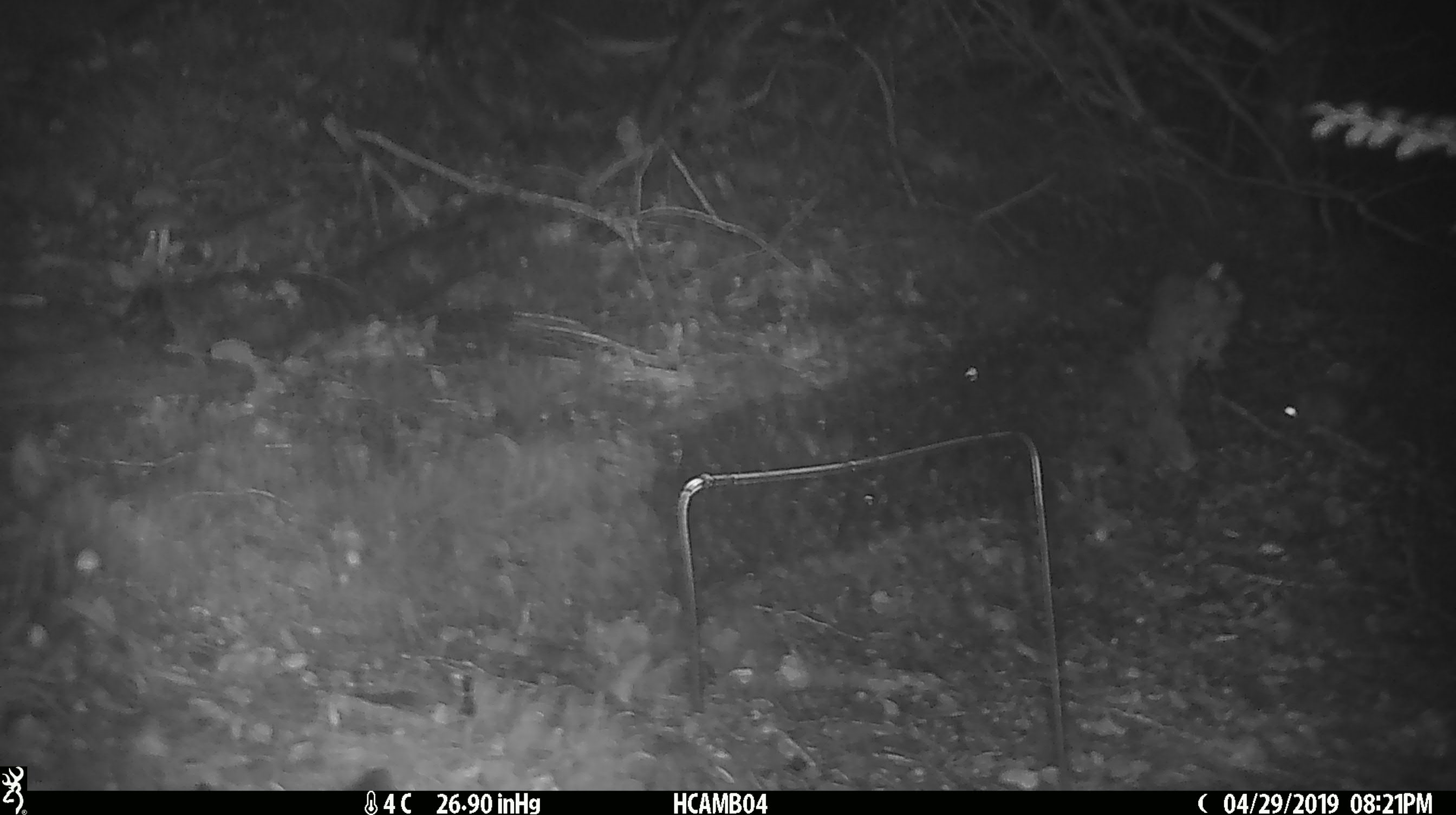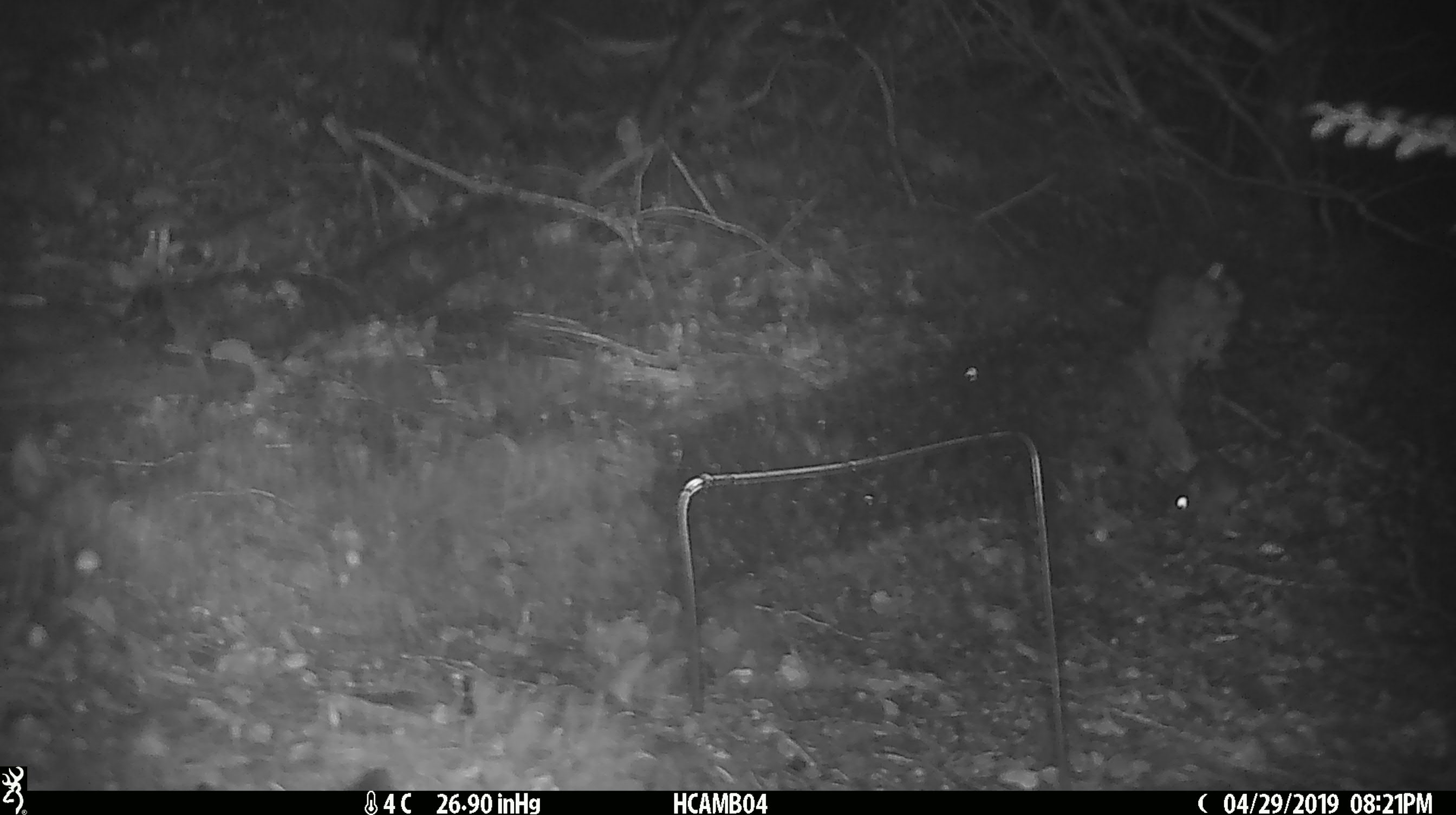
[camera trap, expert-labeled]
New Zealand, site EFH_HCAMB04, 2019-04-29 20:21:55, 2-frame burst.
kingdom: Animalia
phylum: Chordata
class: Mammalia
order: Rodentia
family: Muridae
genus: Mus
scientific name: Mus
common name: mouse